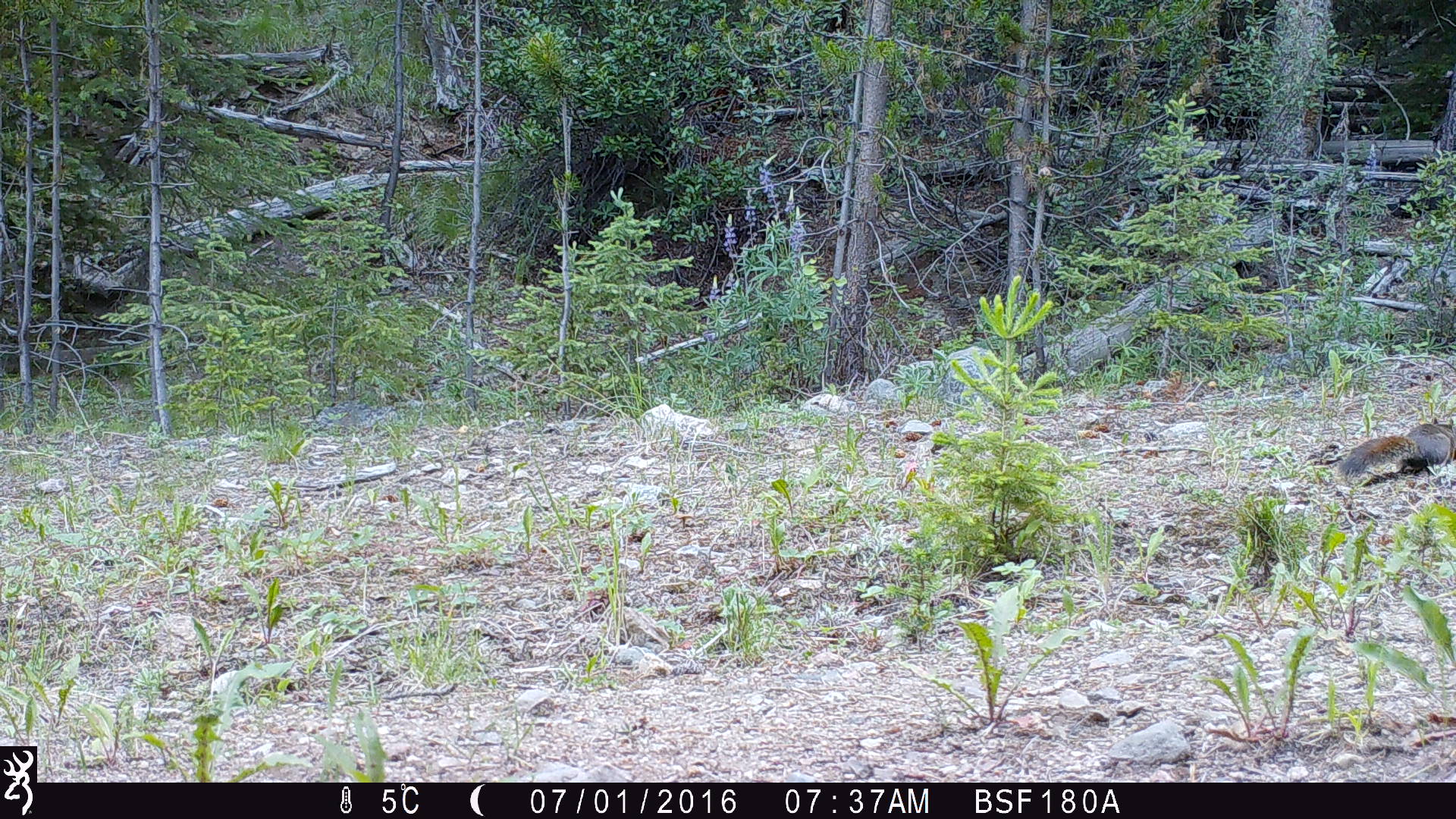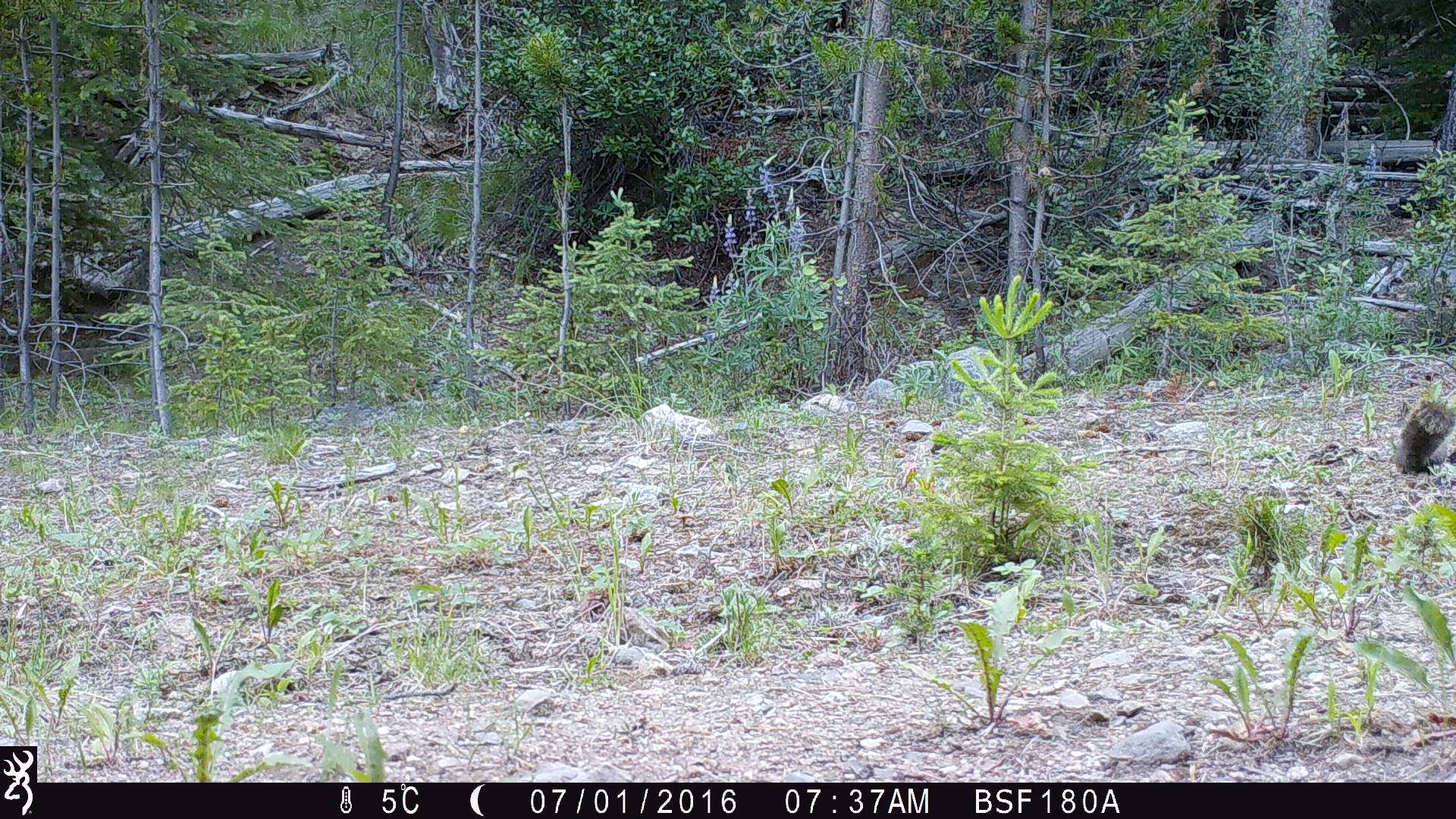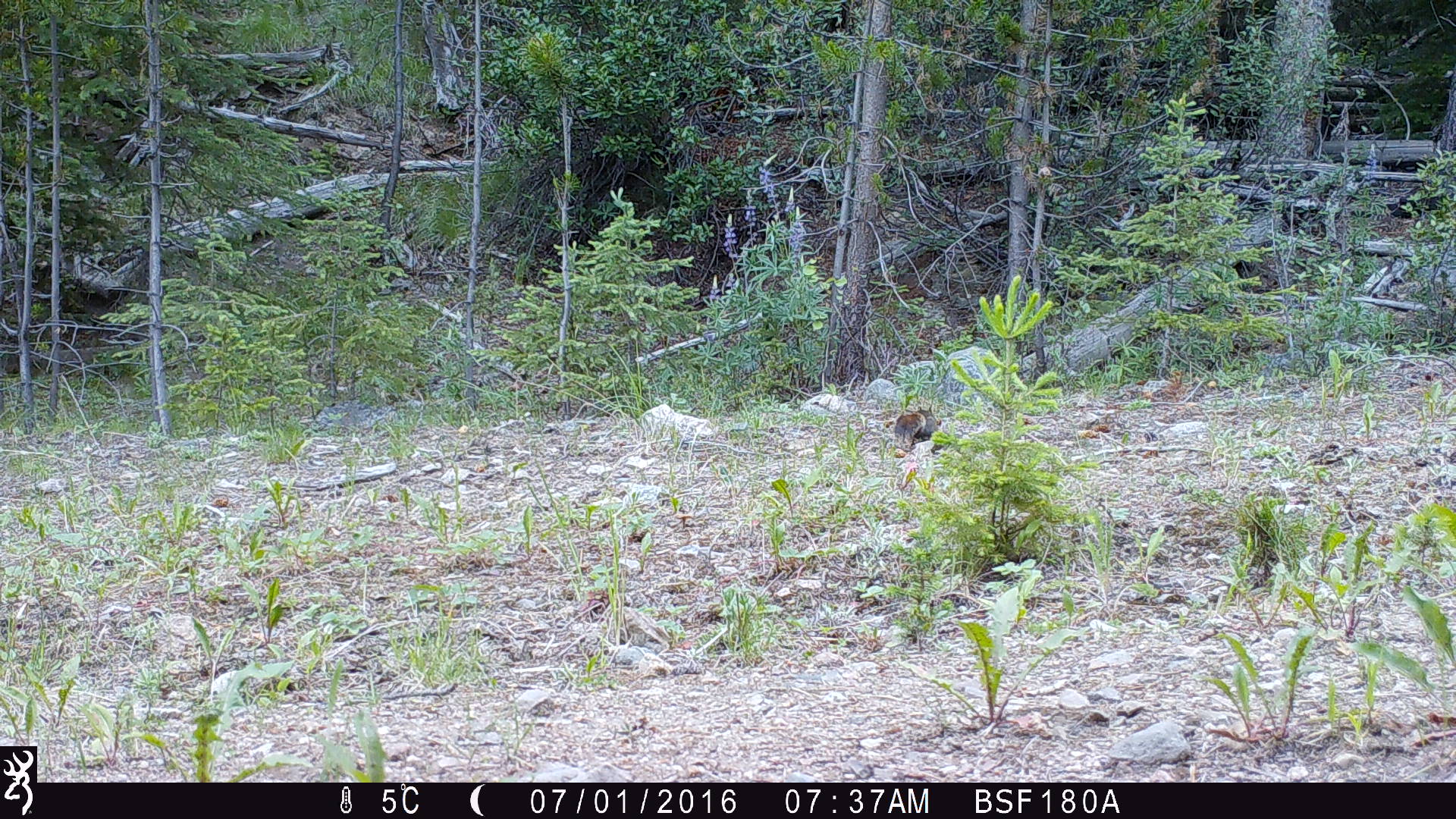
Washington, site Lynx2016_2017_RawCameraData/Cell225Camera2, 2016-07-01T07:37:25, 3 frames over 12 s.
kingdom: Animalia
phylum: Chordata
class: Mammalia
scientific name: Mammalia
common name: small mammal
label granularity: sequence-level